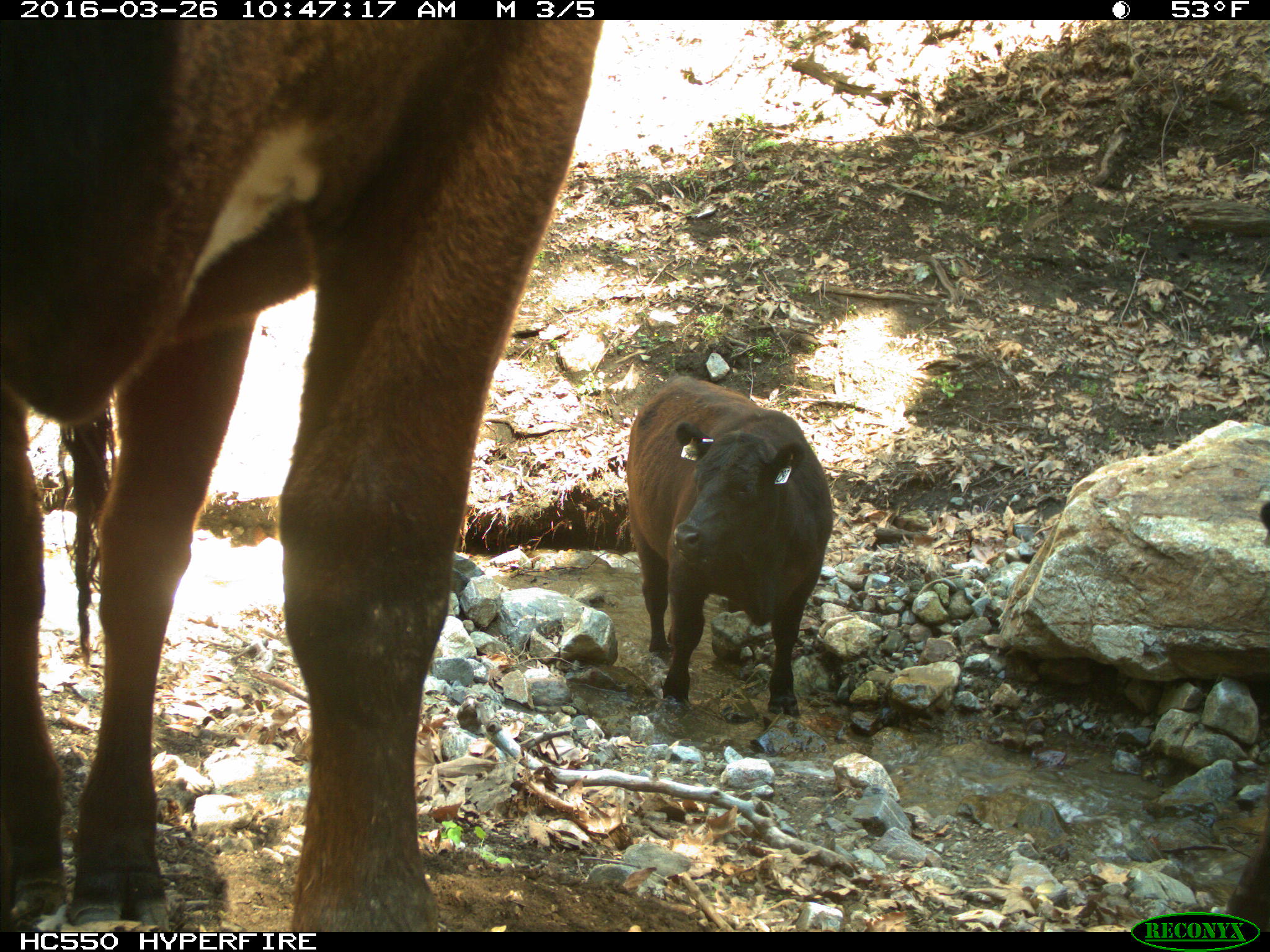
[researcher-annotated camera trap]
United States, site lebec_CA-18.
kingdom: Animalia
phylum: Chordata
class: Mammalia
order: Artiodactyla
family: Bovidae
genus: Bos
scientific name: Bos taurus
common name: domestic cow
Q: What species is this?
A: Bos taurus (domestic cow).